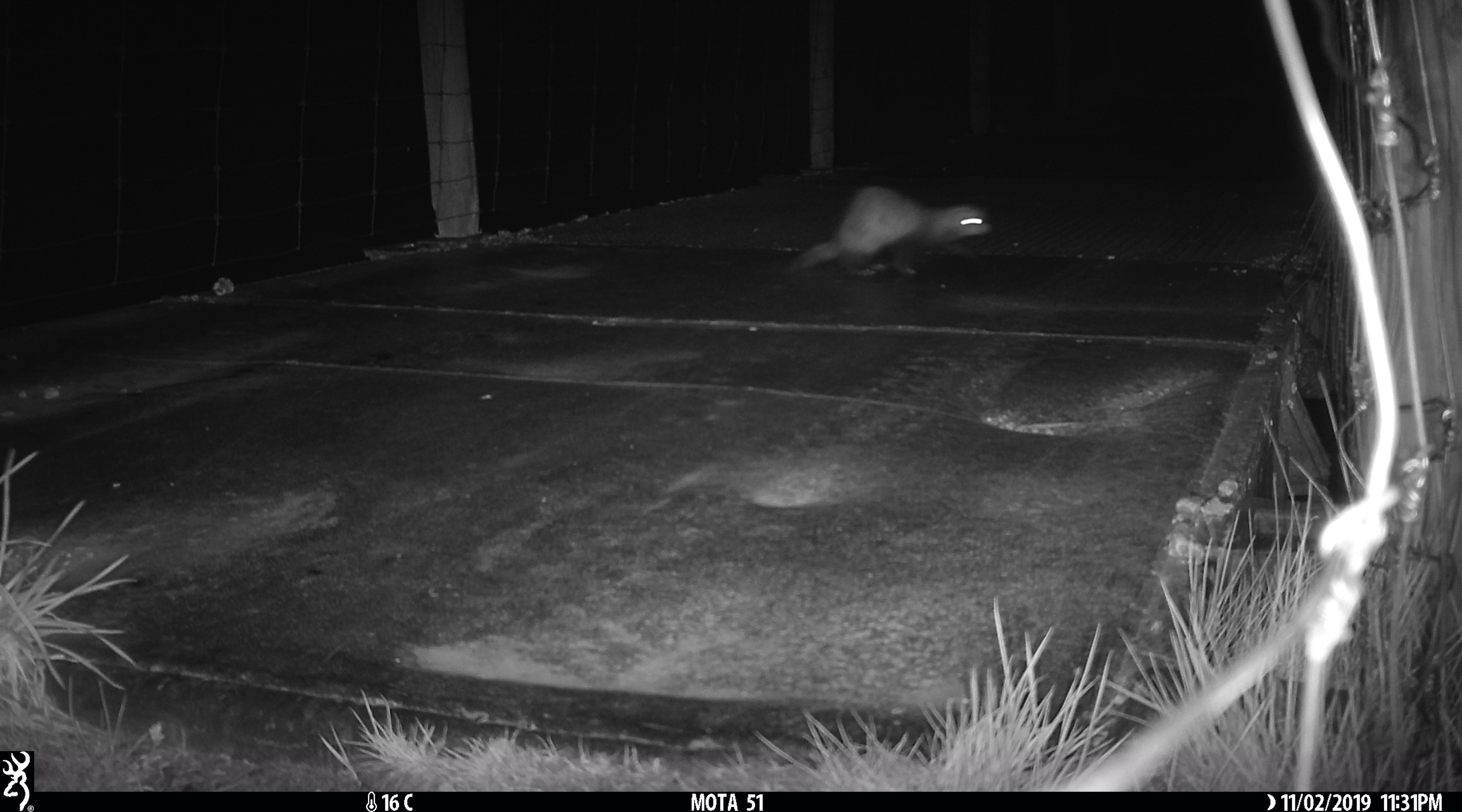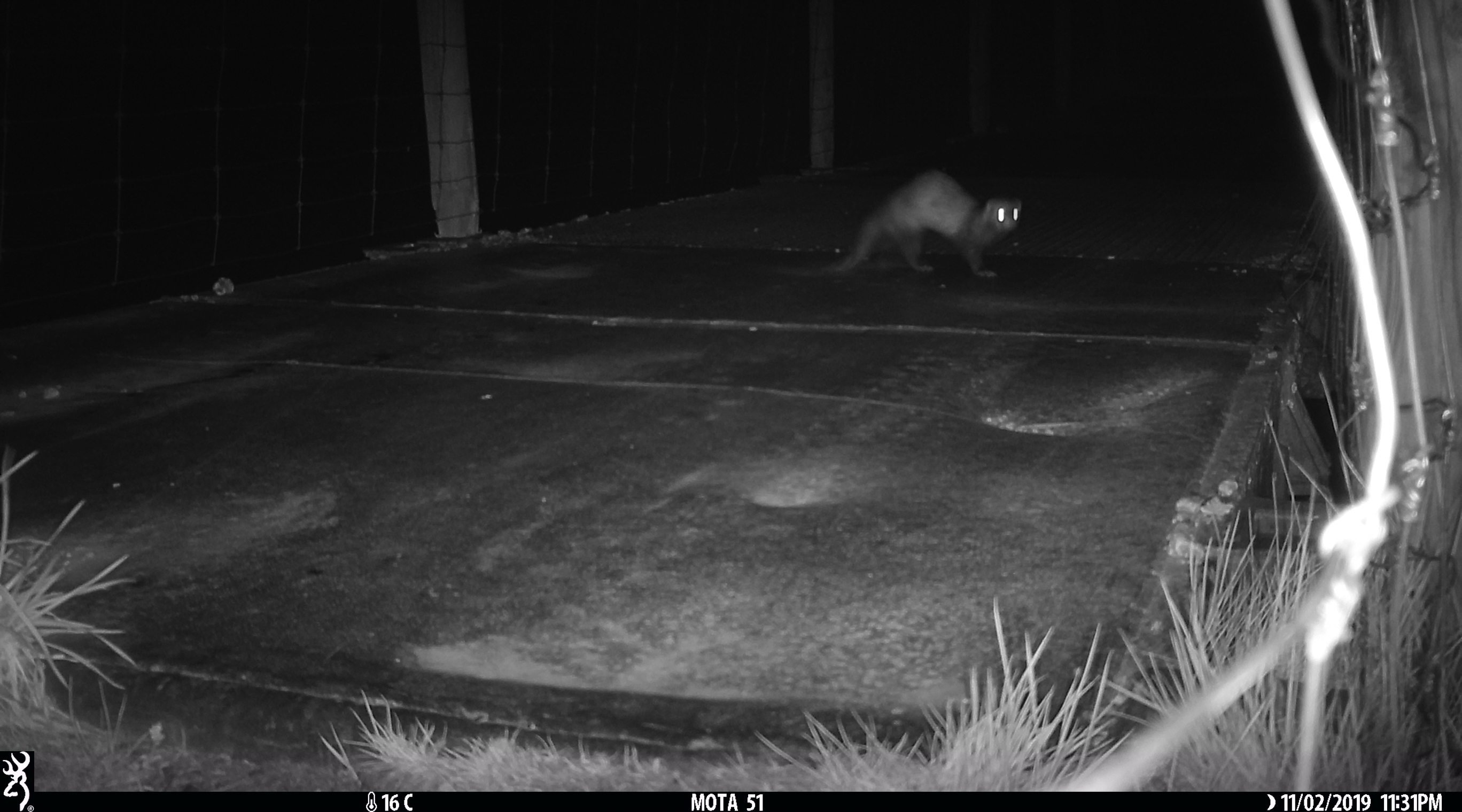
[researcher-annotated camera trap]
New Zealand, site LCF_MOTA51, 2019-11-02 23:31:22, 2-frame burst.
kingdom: Animalia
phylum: Chordata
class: Mammalia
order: Carnivora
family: Mustelidae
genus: Mustela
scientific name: Mustela furo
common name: ferret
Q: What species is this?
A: Ferret (Mustela furo).